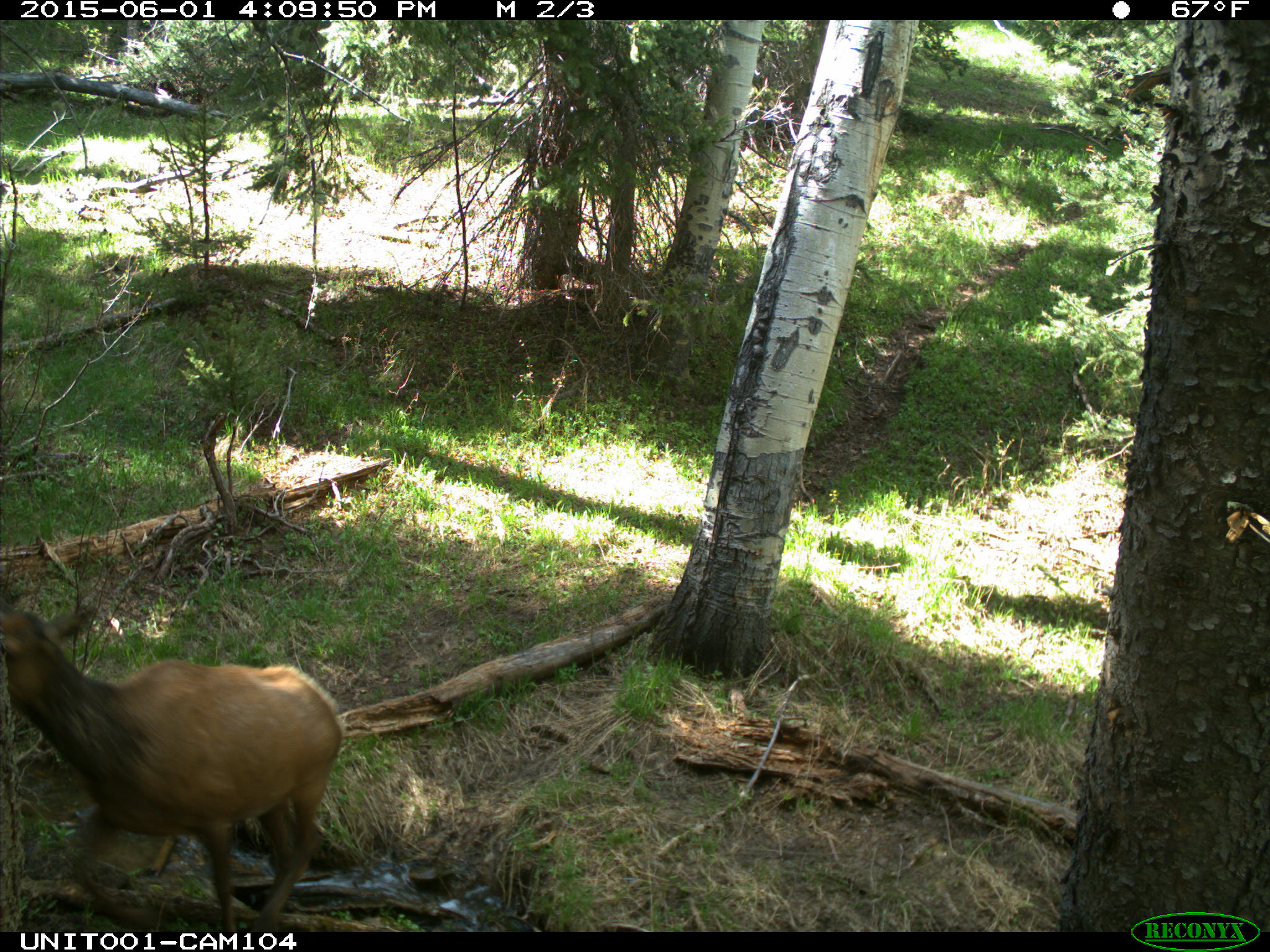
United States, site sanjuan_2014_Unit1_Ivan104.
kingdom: Animalia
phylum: Chordata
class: Mammalia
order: Artiodactyla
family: Cervidae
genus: Cervus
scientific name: Cervus elaphus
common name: red deer